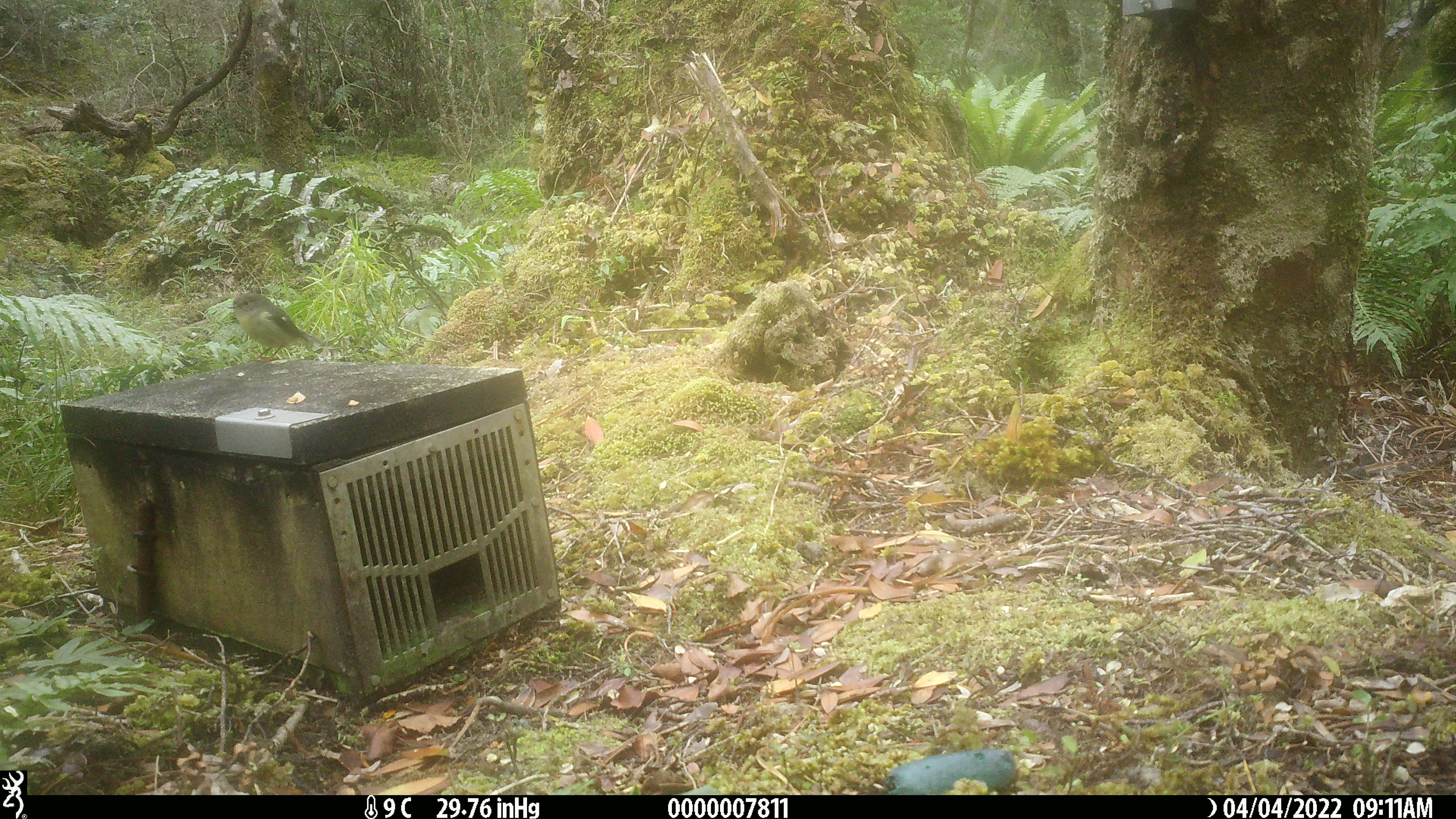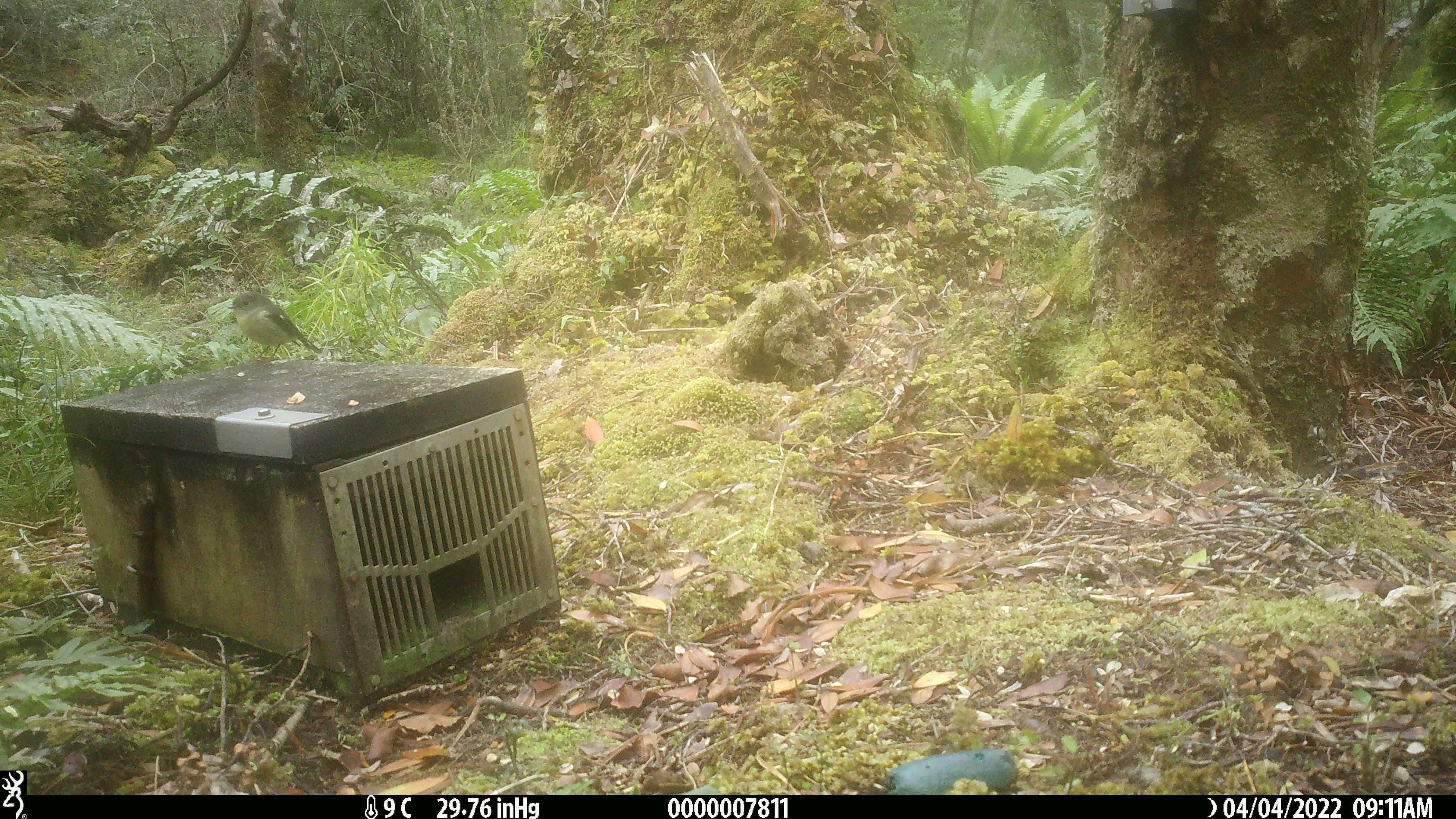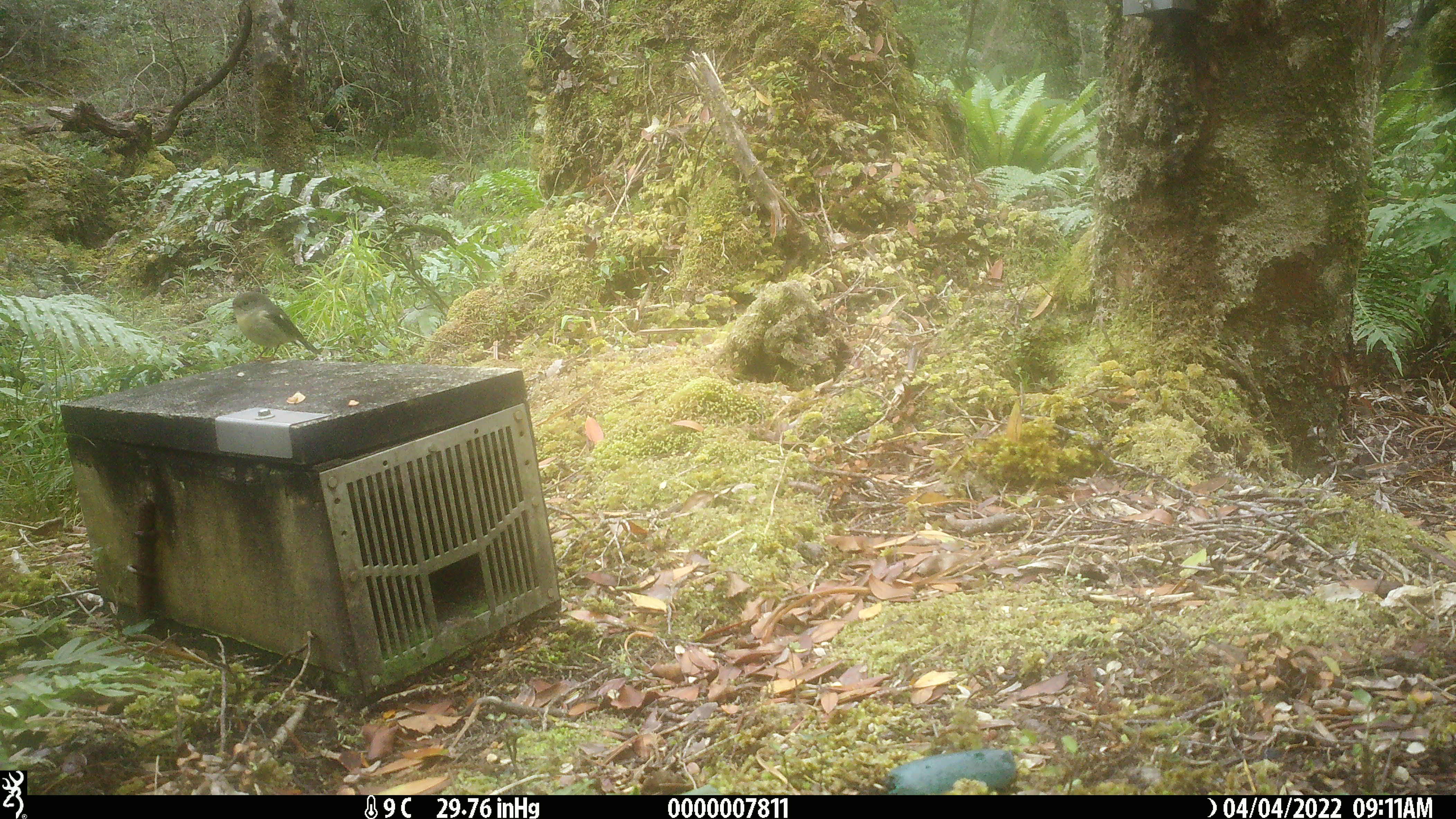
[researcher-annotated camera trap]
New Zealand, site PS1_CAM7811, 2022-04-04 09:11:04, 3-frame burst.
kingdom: Animalia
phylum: Chordata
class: Aves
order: Passeriformes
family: Petroicidae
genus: Petroica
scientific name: Petroica macrocephala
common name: tomtit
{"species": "tomtit (Petroica macrocephala)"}